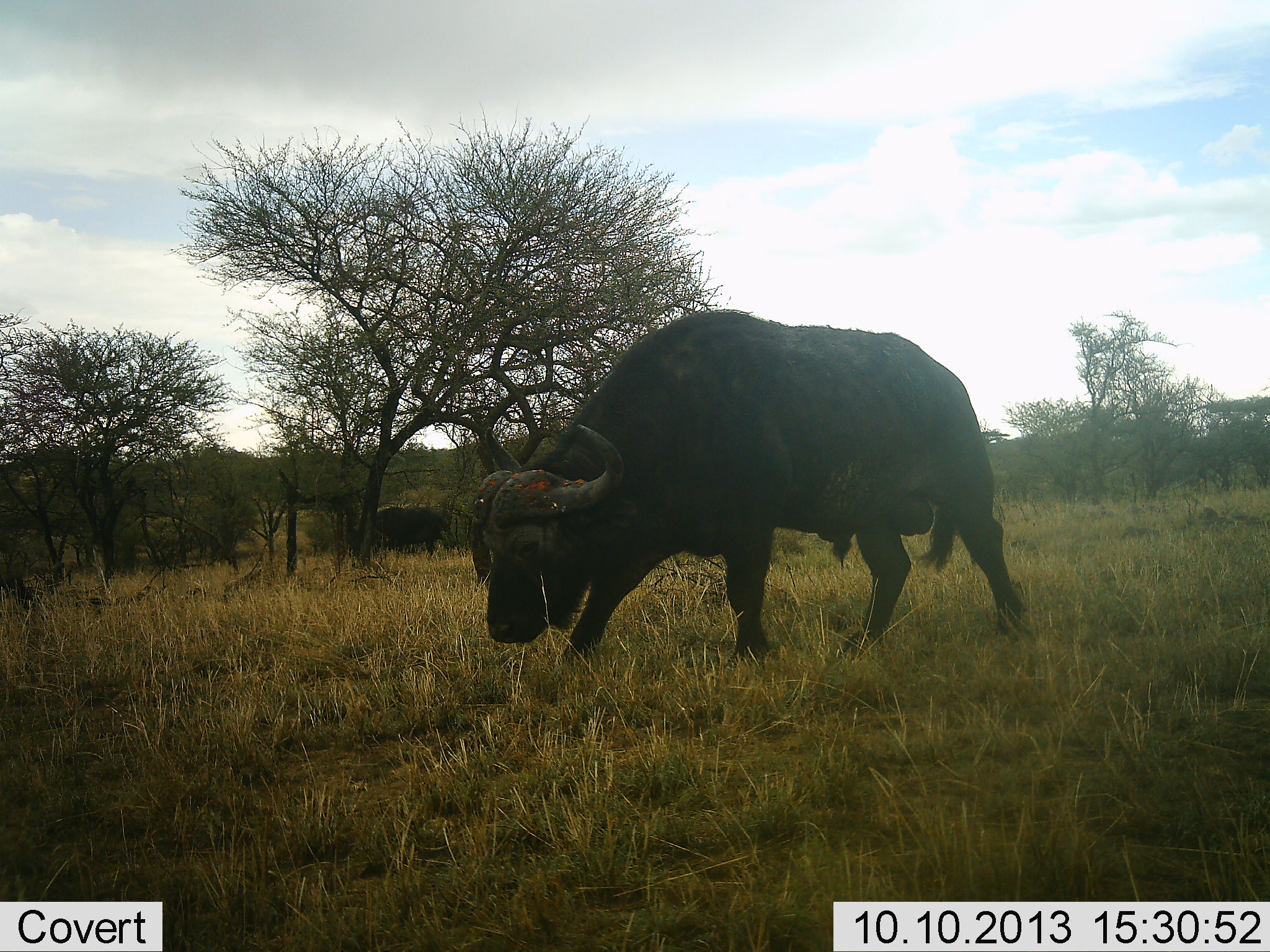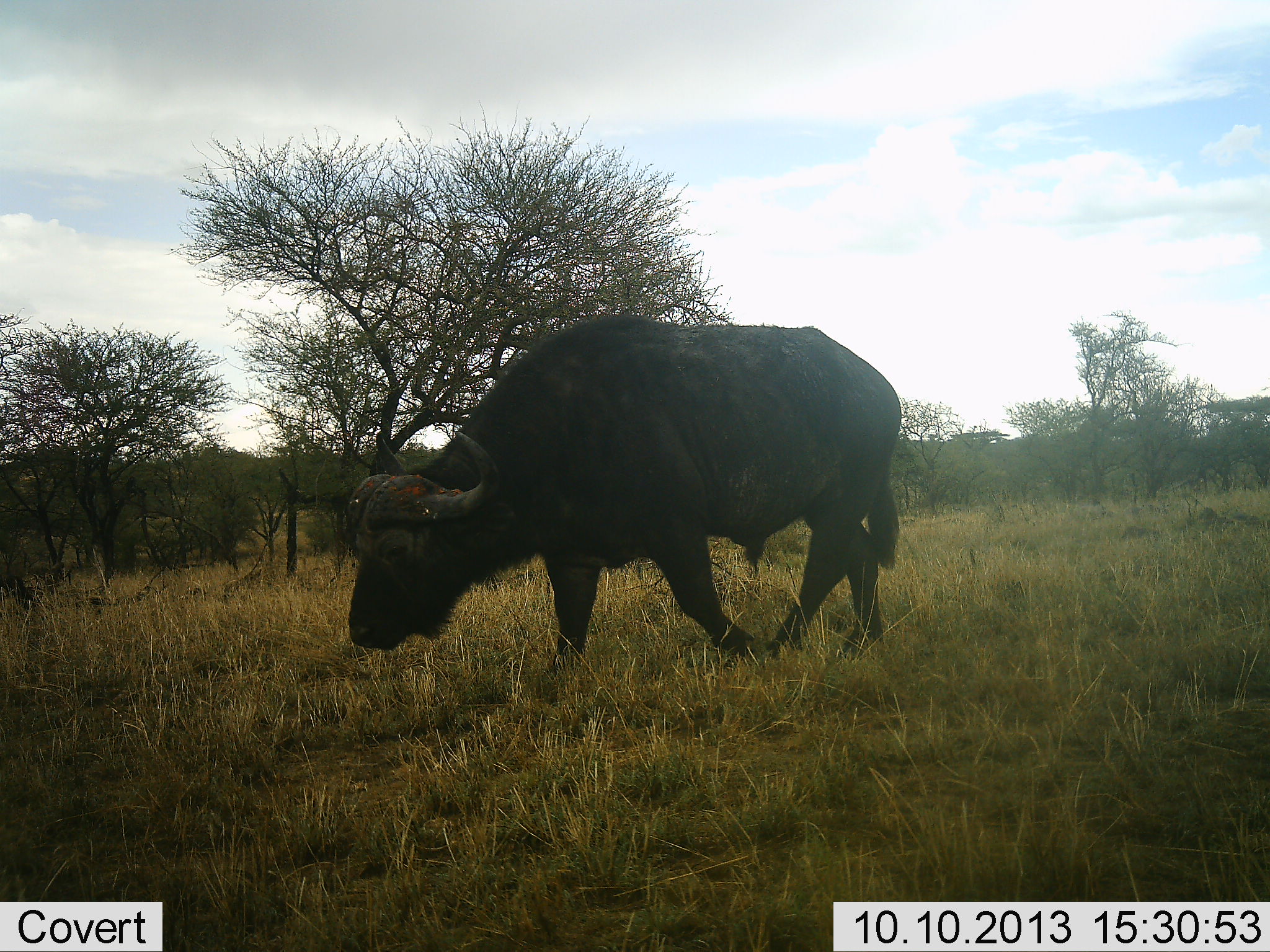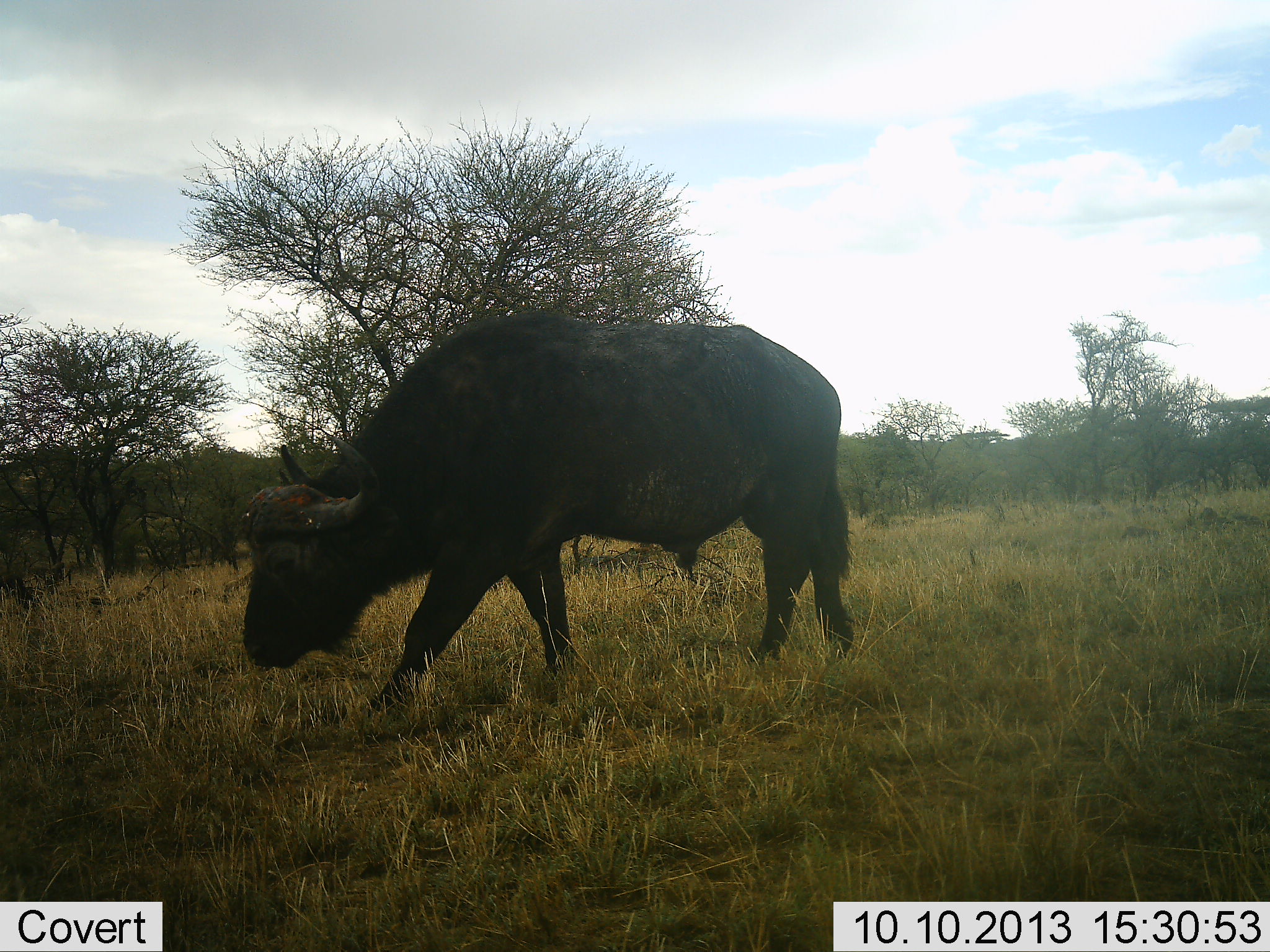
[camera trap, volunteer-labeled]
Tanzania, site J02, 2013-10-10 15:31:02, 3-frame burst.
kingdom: Animalia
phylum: Chordata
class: Mammalia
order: Artiodactyla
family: Bovidae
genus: Syncerus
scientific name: Syncerus caffer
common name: cape buffalo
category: buffalo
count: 1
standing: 15%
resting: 0%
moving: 92%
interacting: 0%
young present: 0%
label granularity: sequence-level